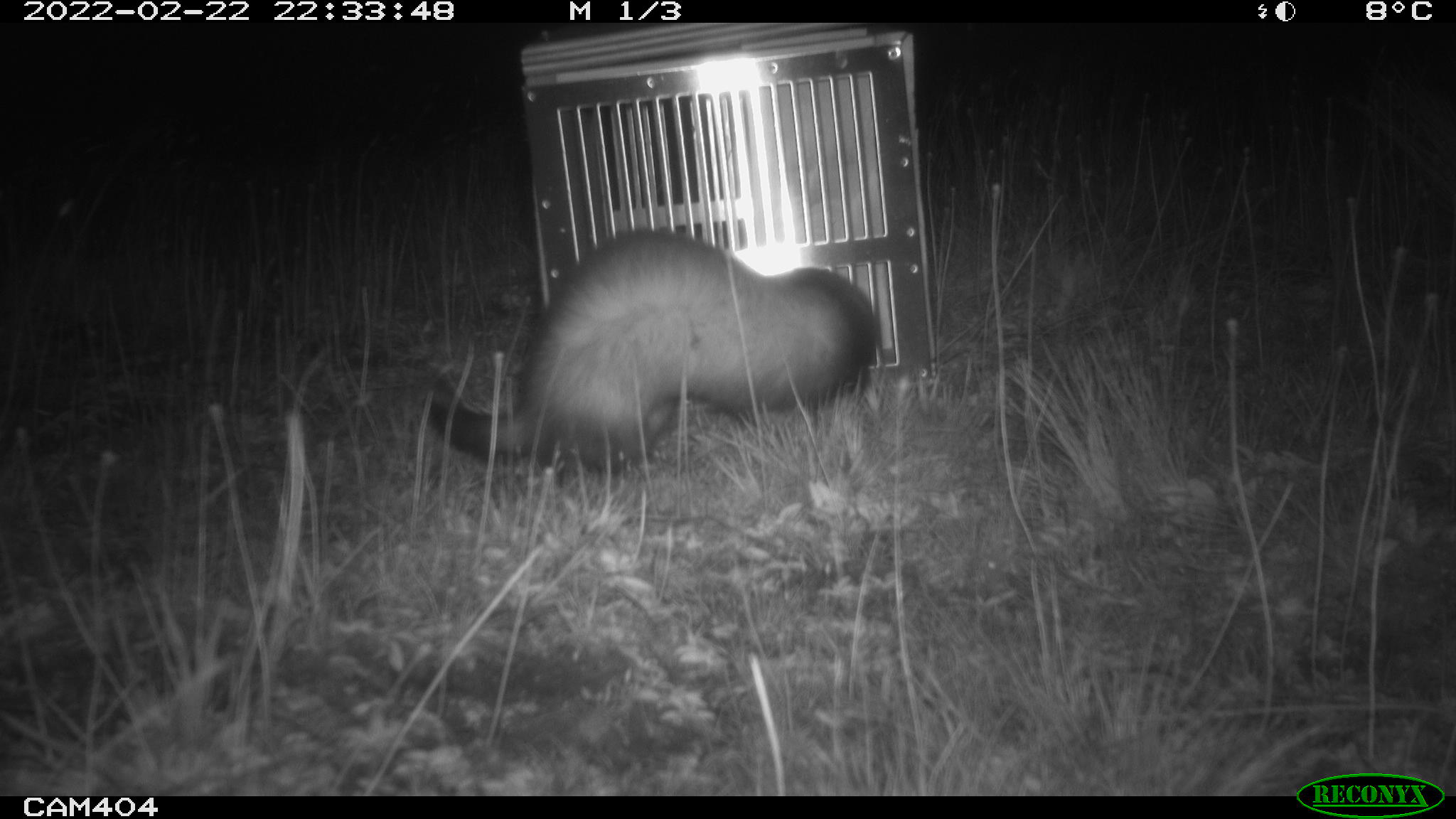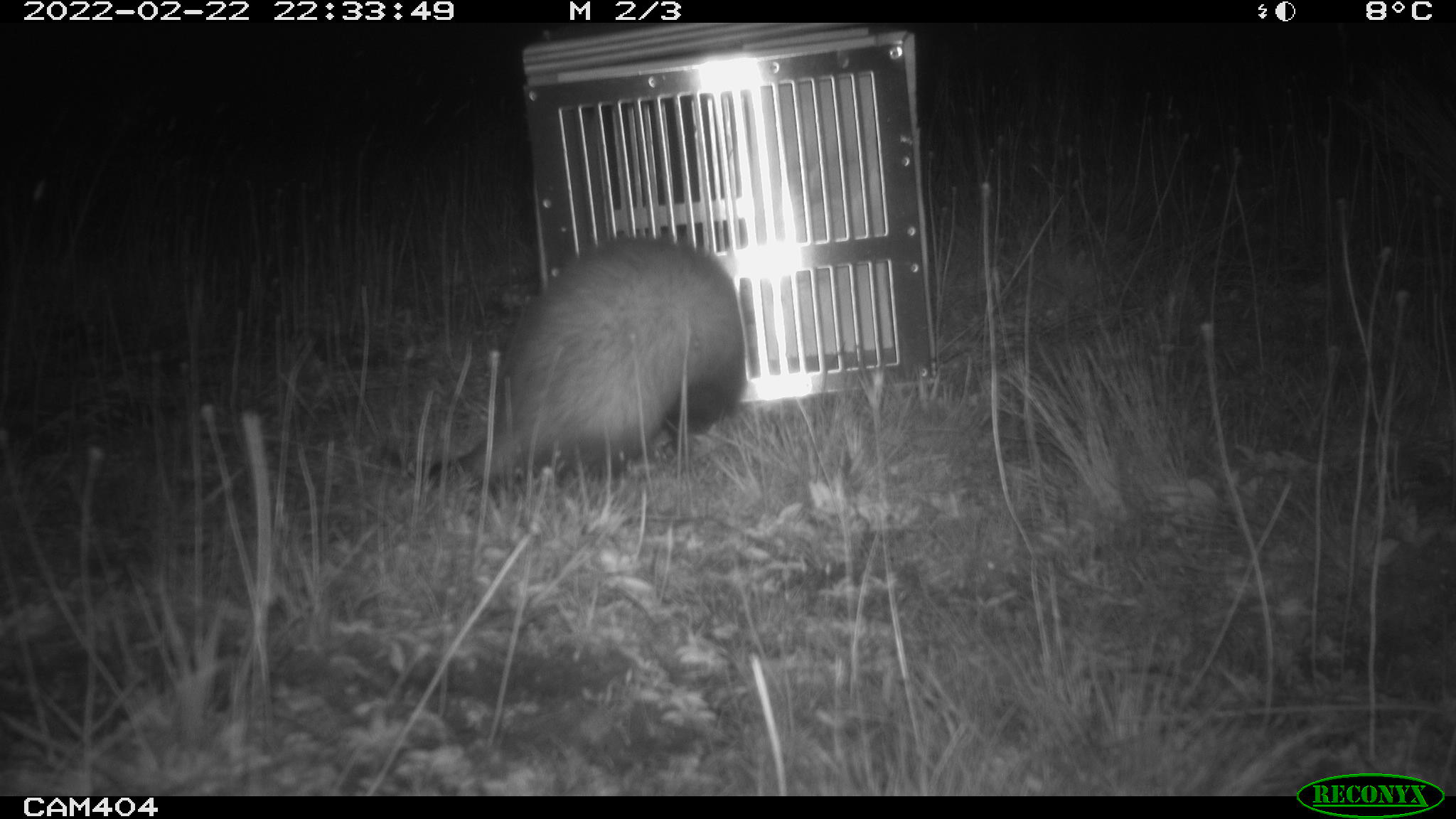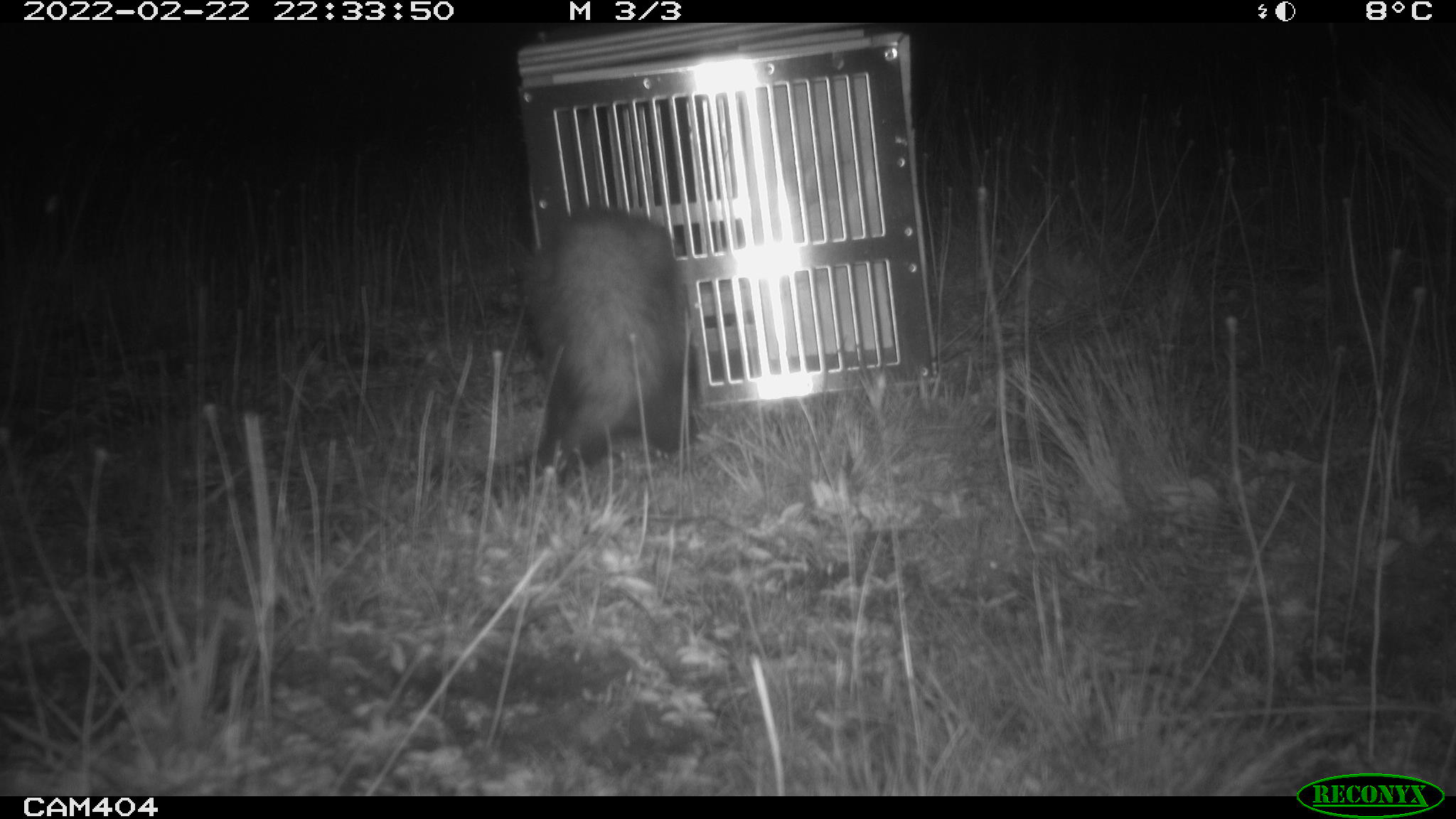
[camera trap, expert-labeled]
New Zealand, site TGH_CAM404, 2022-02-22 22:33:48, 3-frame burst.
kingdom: Animalia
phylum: Chordata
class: Mammalia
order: Carnivora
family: Mustelidae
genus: Mustela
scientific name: Mustela furo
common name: ferret